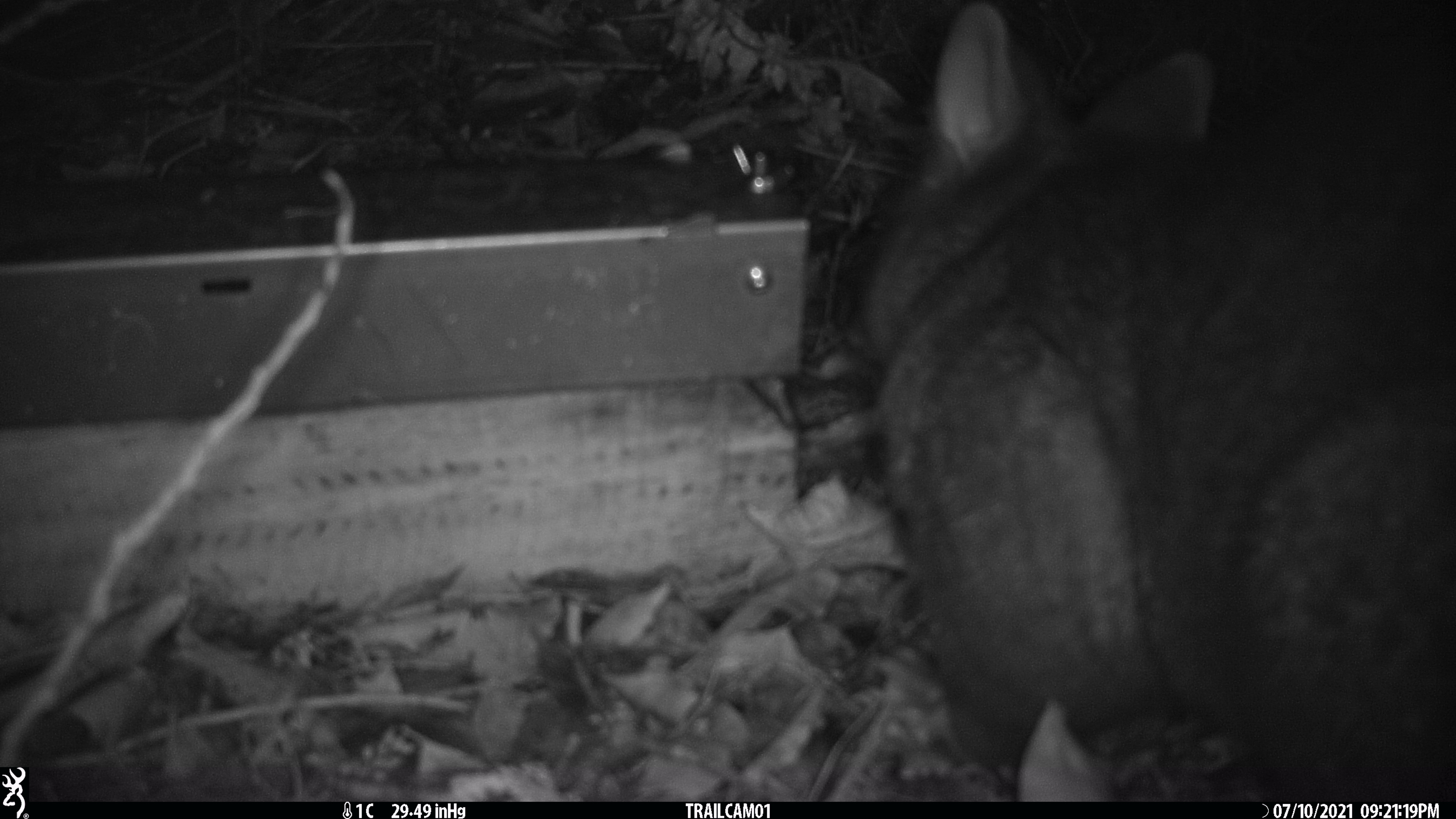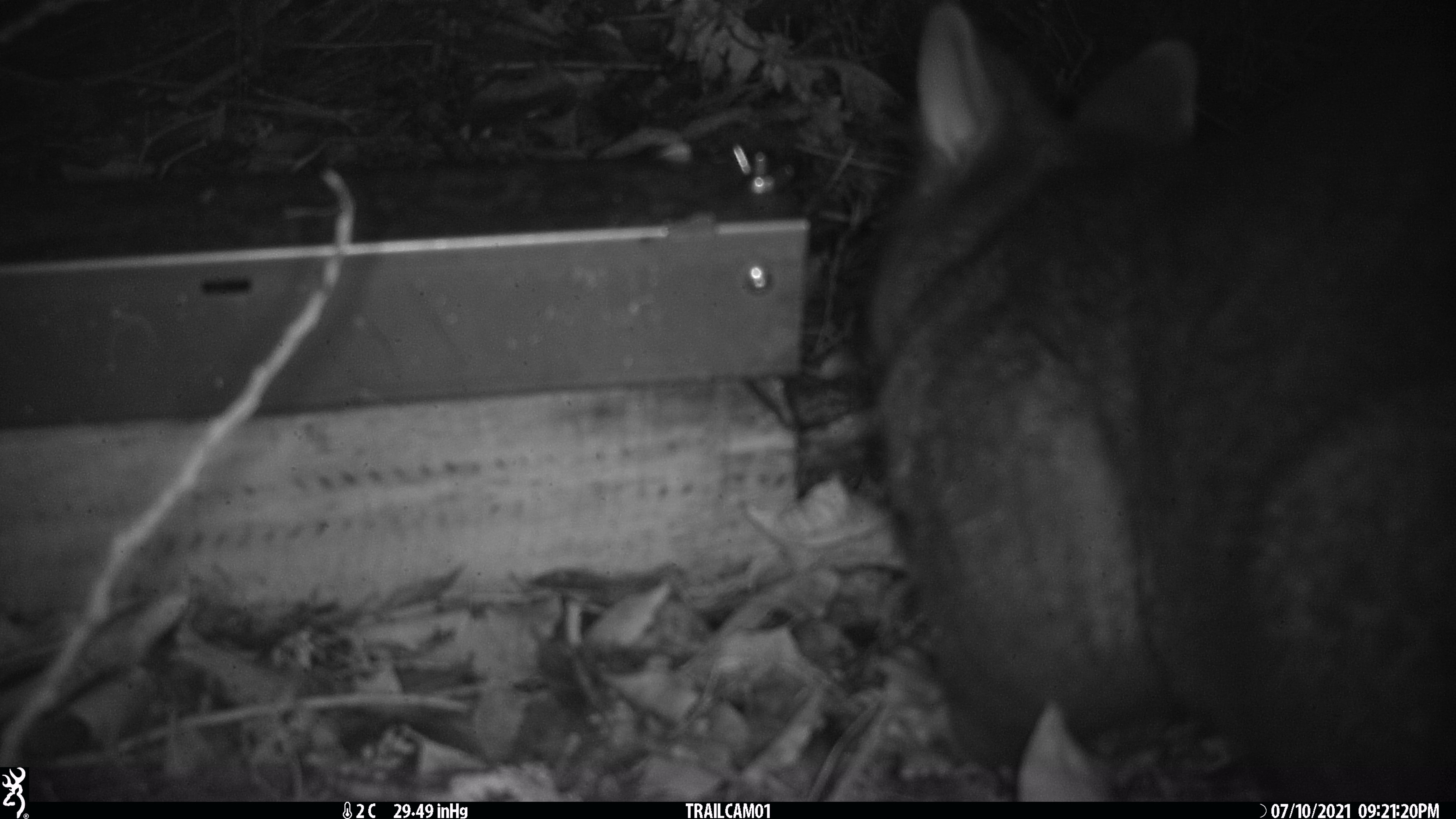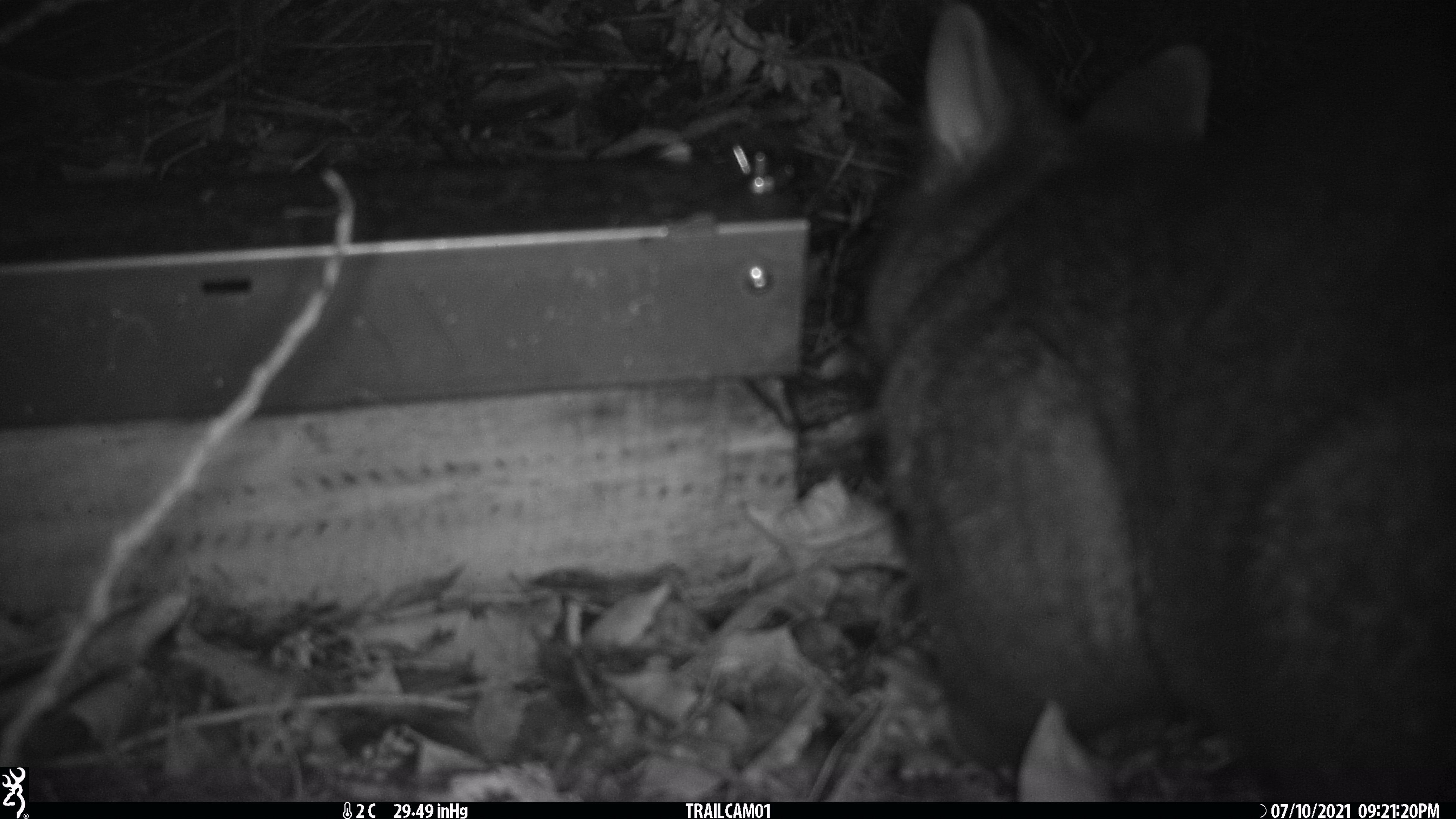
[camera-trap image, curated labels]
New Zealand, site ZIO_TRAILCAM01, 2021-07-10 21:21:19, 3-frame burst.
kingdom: Animalia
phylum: Chordata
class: Mammalia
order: Diprotodontia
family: Phalangeridae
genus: Trichosurus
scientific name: Trichosurus vulpecula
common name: common brushtail possum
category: possum